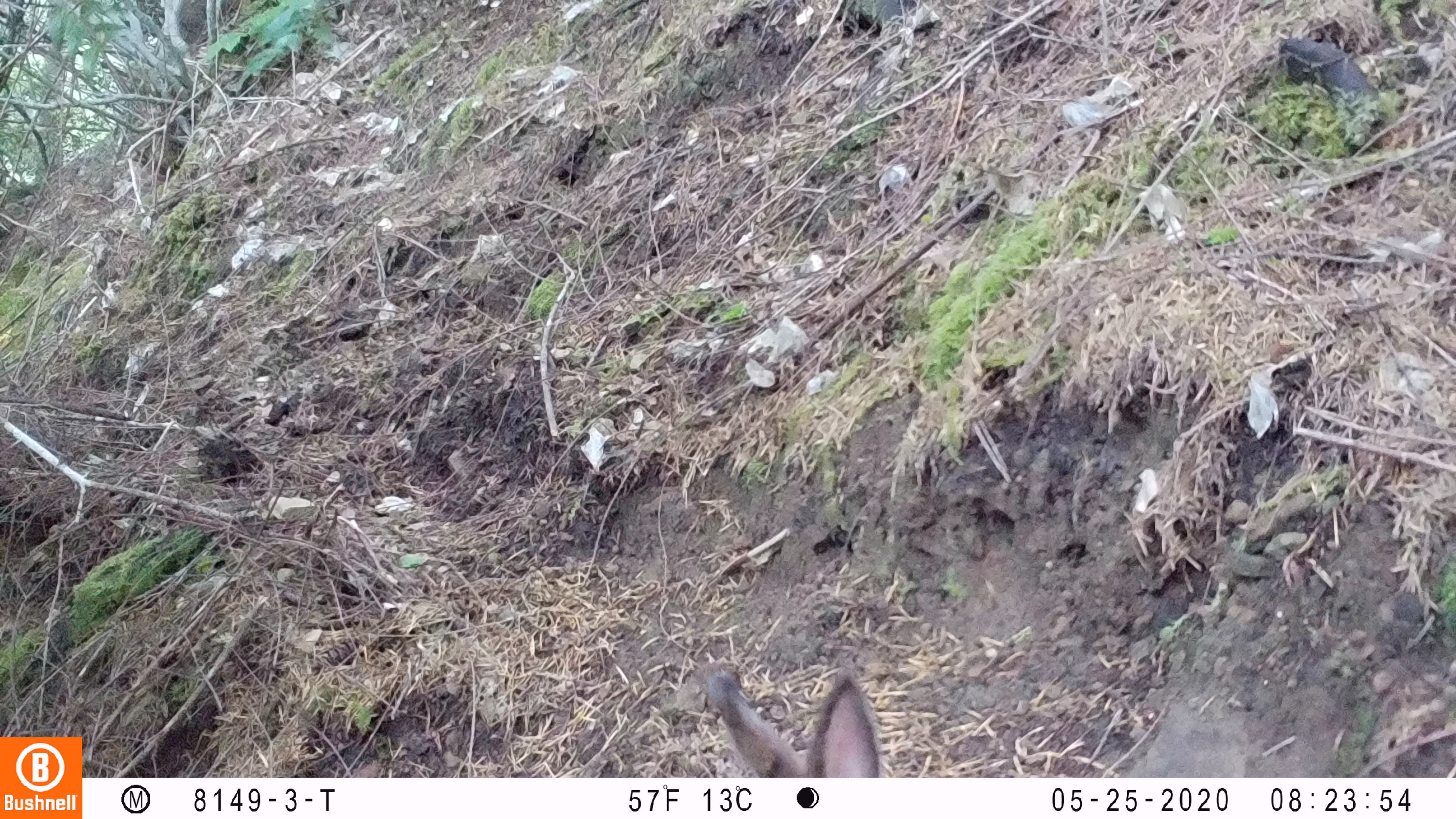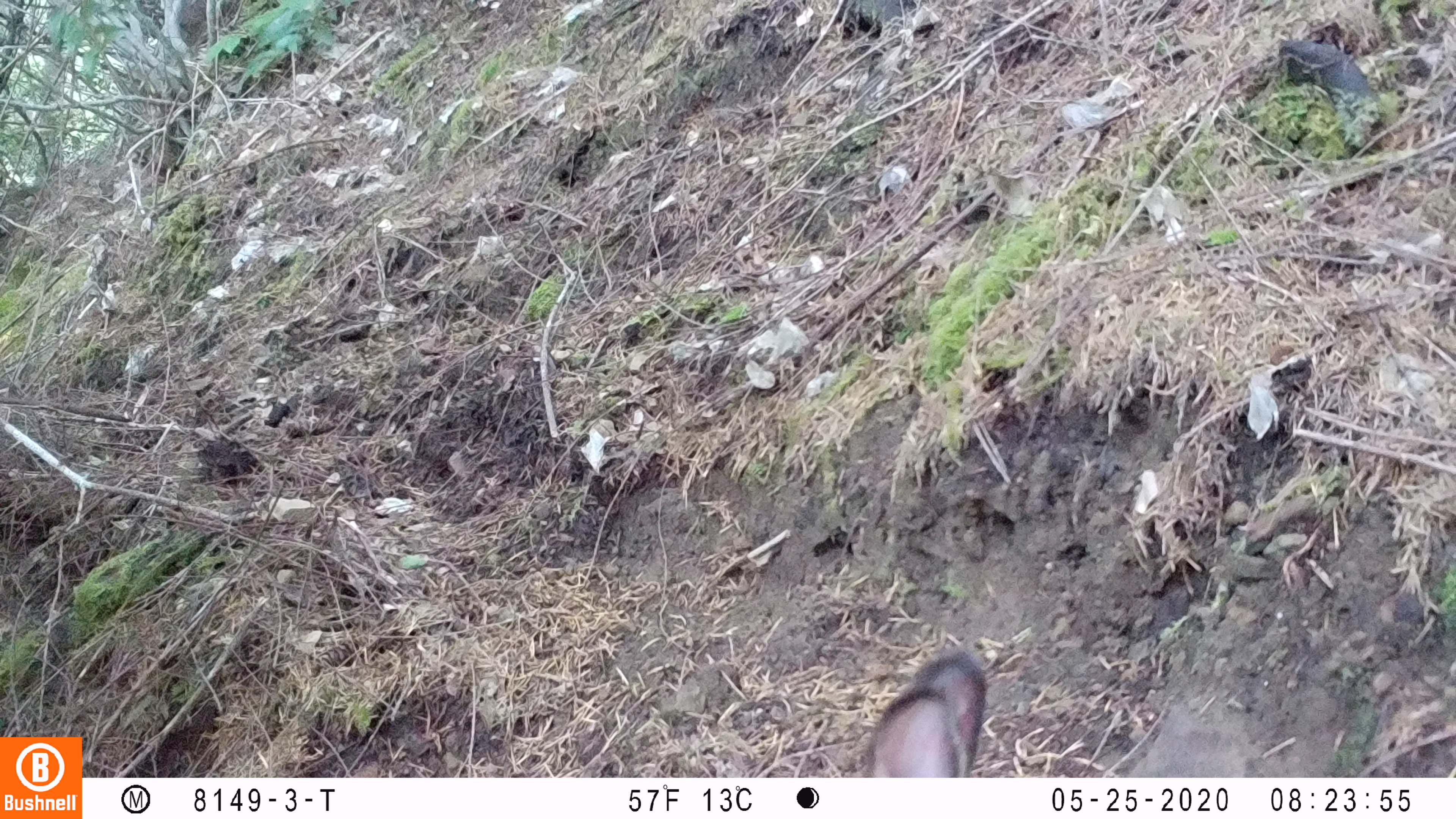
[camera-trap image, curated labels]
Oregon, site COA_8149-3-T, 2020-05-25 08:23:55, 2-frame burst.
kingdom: Animalia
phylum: Chordata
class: Mammalia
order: Lagomorpha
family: Leporidae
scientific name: Leporidae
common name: hares and rabbits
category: leporidae family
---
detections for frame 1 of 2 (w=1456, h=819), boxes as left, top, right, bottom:
leporidae family: 703, 654, 884, 772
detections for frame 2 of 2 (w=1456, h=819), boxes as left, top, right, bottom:
leporidae family: 864, 647, 987, 770